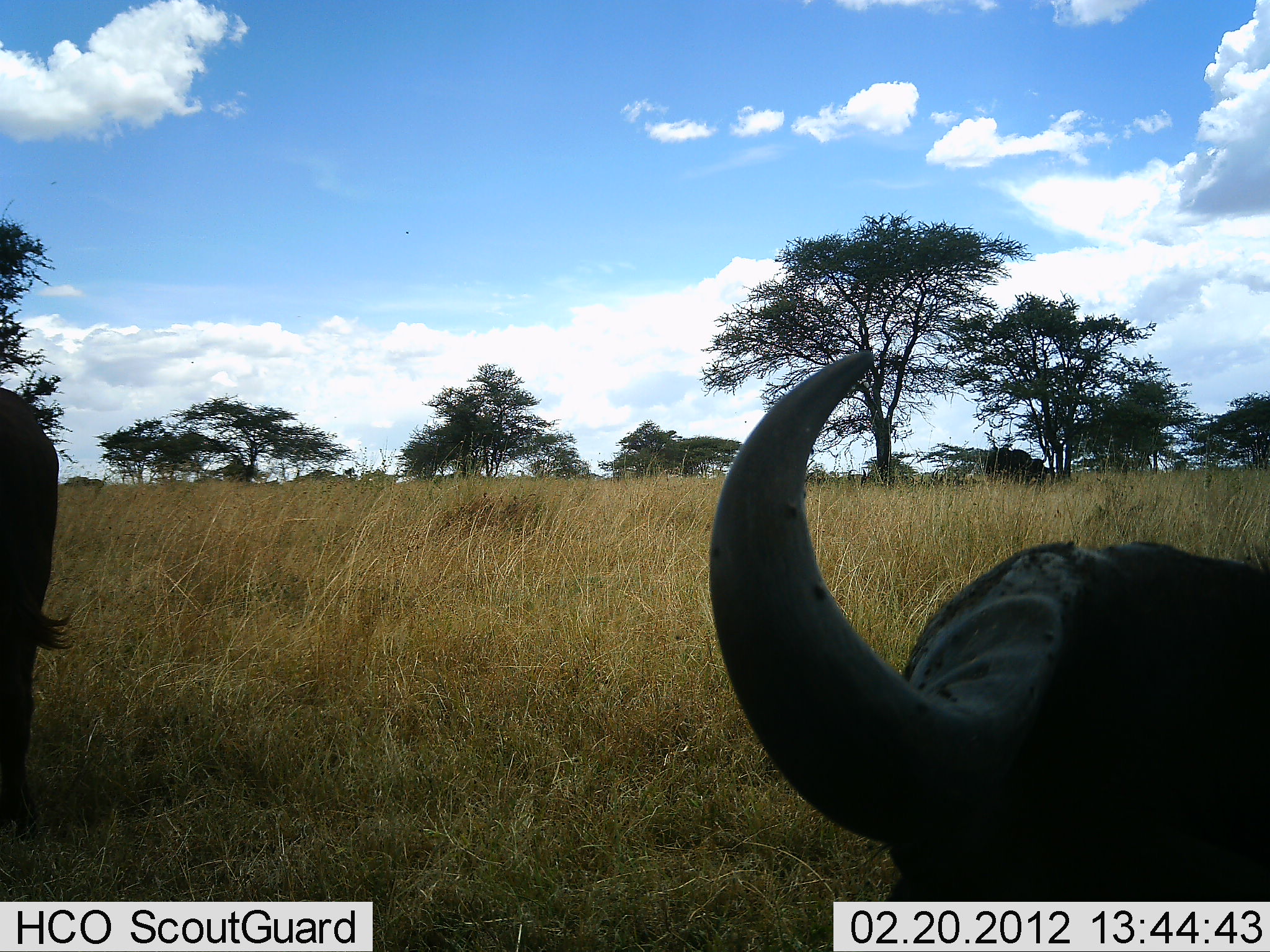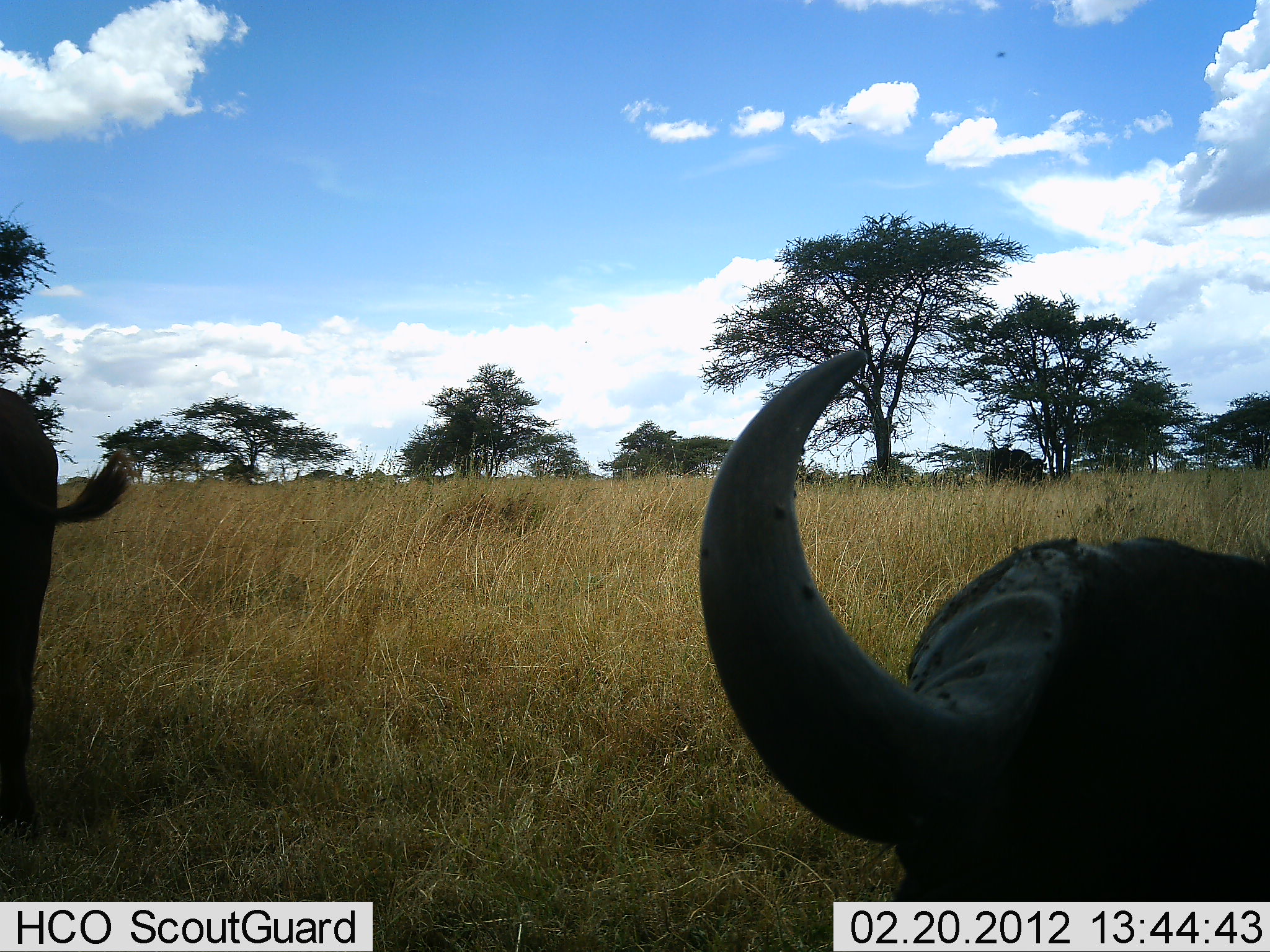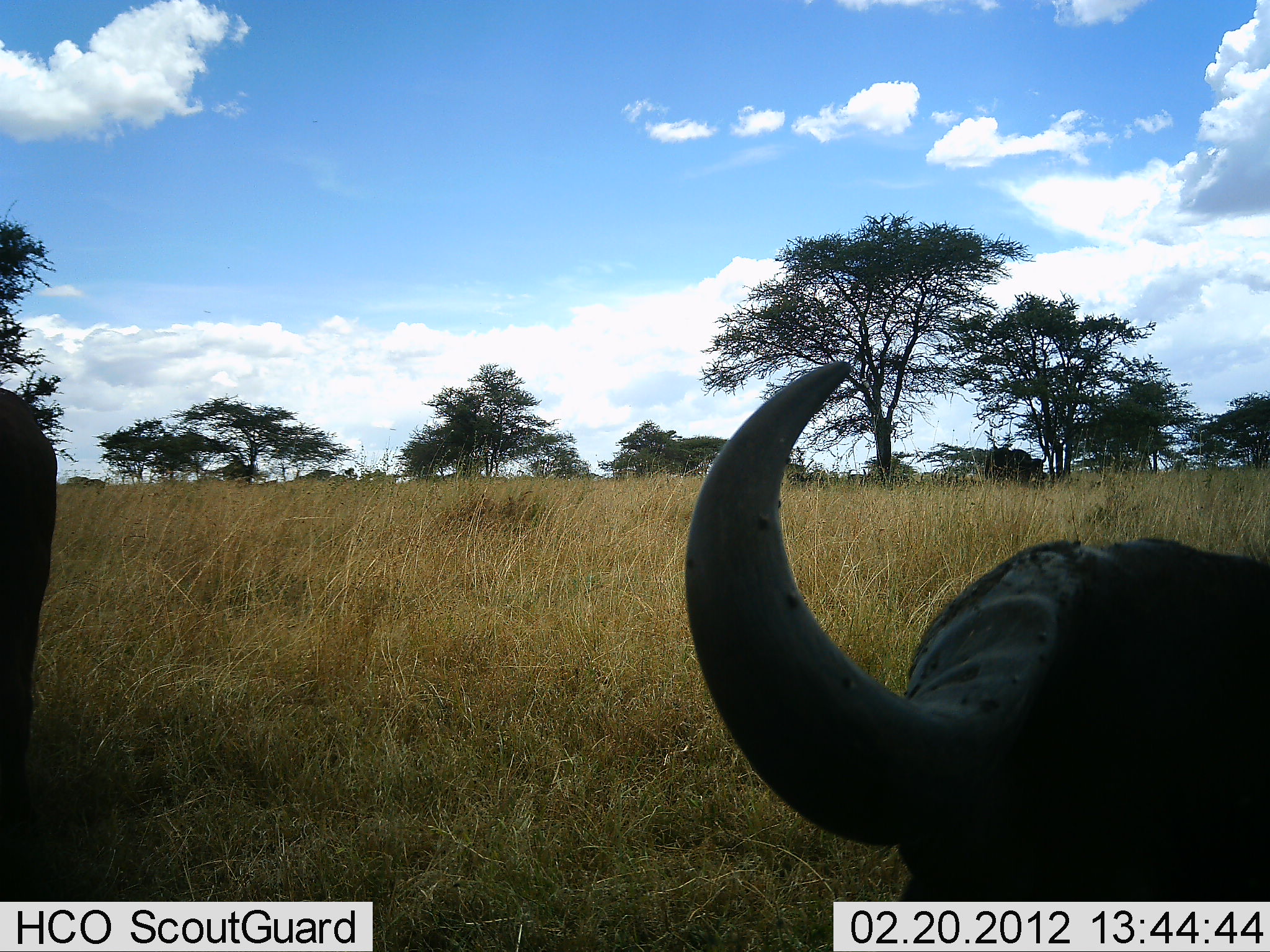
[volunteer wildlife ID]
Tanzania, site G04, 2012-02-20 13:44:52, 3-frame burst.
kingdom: Animalia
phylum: Chordata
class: Mammalia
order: Artiodactyla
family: Bovidae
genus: Syncerus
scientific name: Syncerus caffer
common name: cape buffalo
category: buffalo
Buffalo (cape buffalo) (Syncerus caffer), count 2. Behavior (volunteer vote fractions): standing 60%, resting 80%, moving 0%, interacting 0%. Young present (vote fraction): 0%. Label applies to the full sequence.